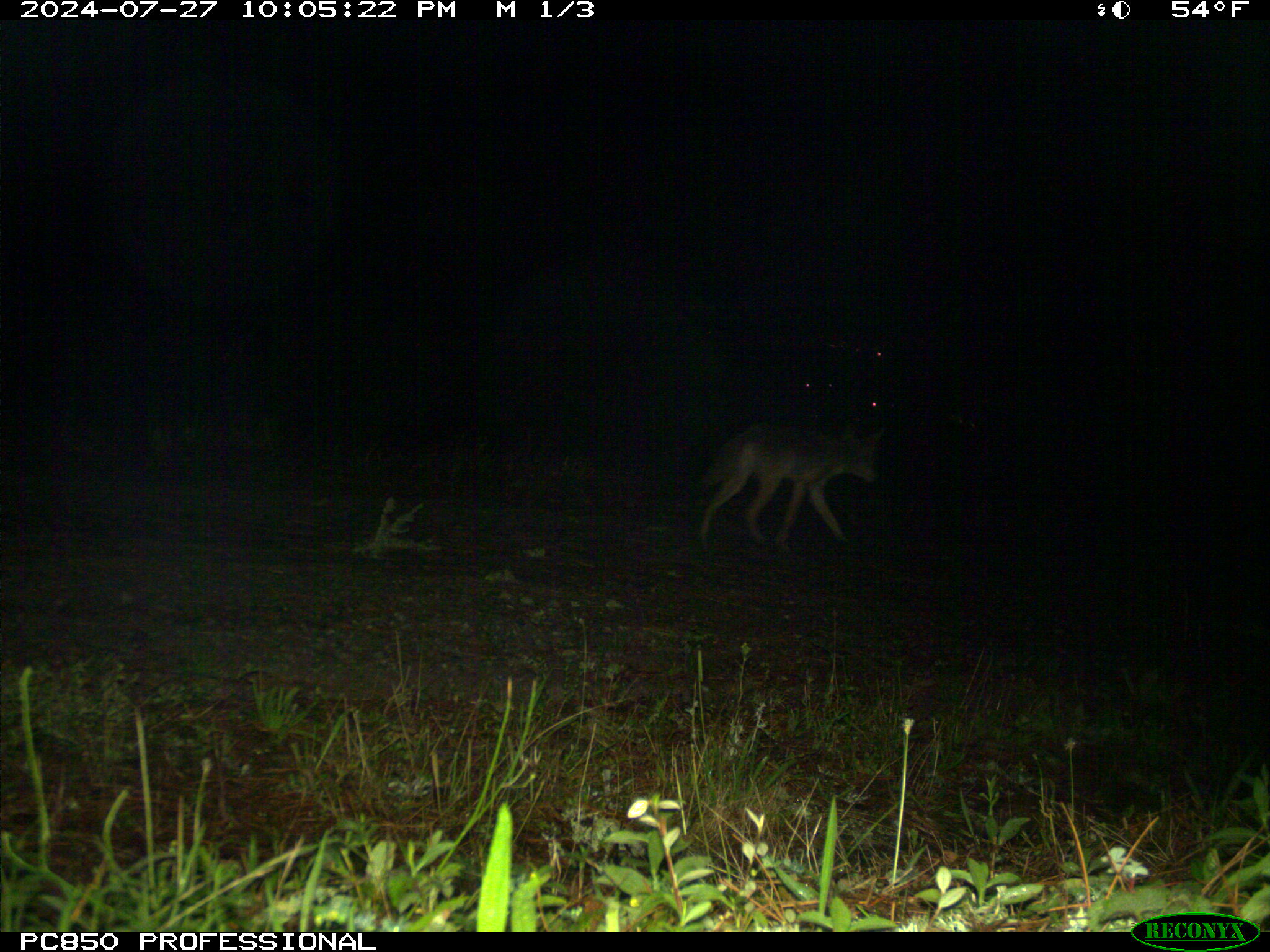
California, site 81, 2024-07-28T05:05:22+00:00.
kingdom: Animalia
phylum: Chordata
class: Mammalia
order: Carnivora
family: Canidae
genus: Canis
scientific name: Canis latrans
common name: coyote